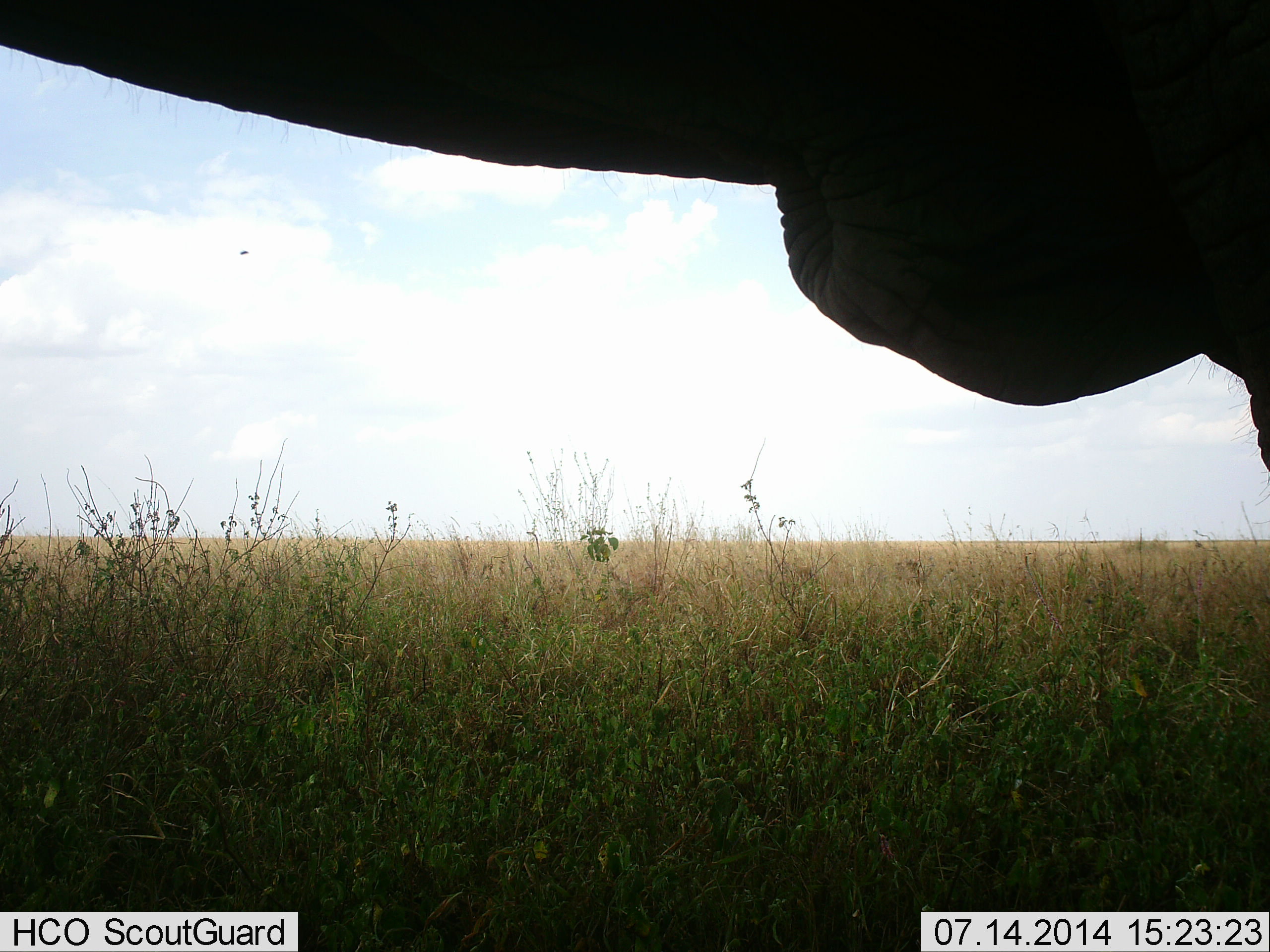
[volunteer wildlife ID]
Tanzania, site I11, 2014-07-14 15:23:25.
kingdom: Animalia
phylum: Chordata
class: Mammalia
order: Proboscidea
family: Elephantidae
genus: Loxodonta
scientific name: Loxodonta africana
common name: african bush elephant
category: elephant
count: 1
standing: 100%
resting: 0%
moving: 0%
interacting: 0%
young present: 0%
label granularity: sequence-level